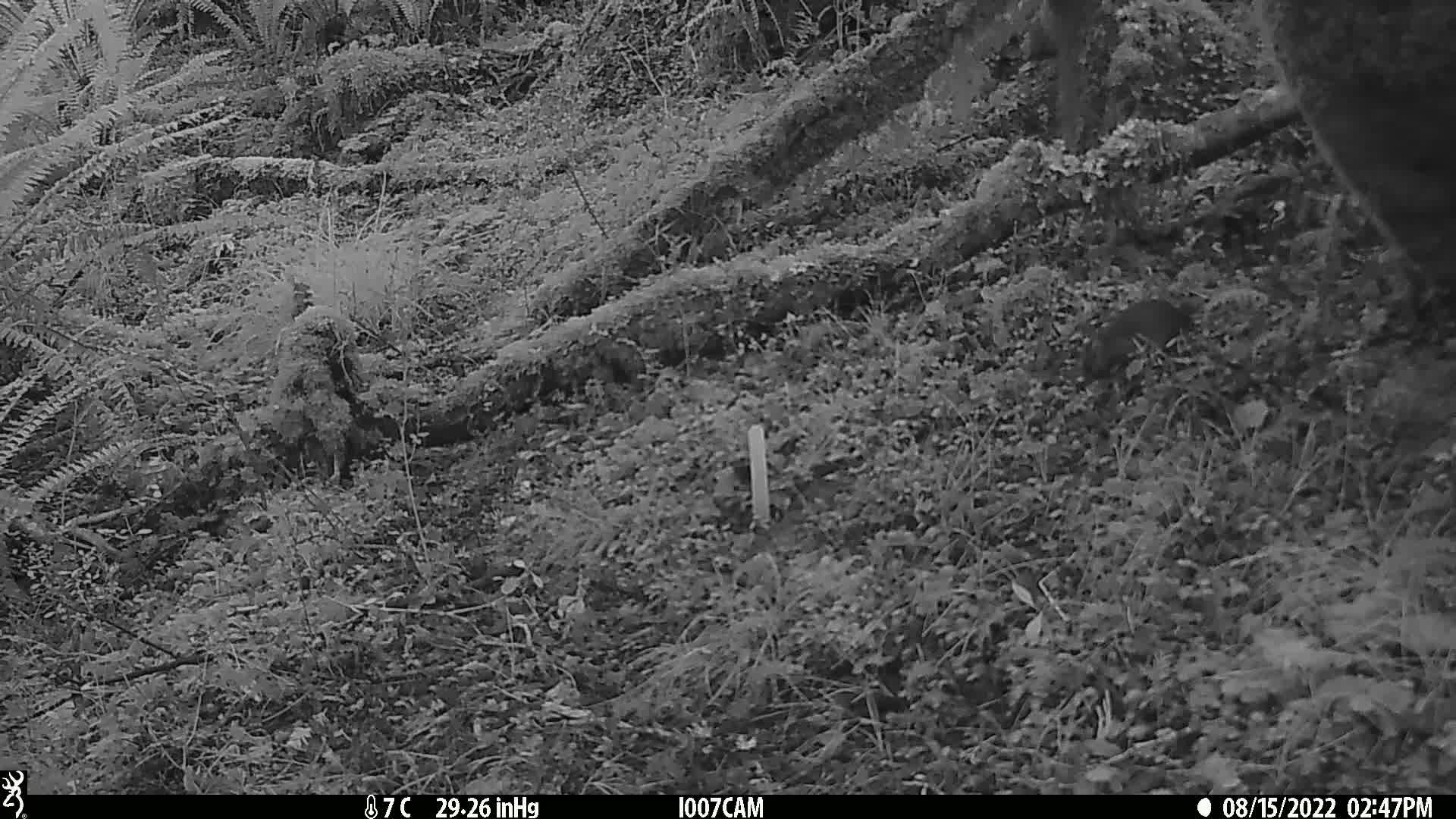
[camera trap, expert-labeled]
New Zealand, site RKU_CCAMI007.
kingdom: Animalia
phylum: Chordata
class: Mammalia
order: Rodentia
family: Muridae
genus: Rattus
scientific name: Rattus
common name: rat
Rat (Rattus).